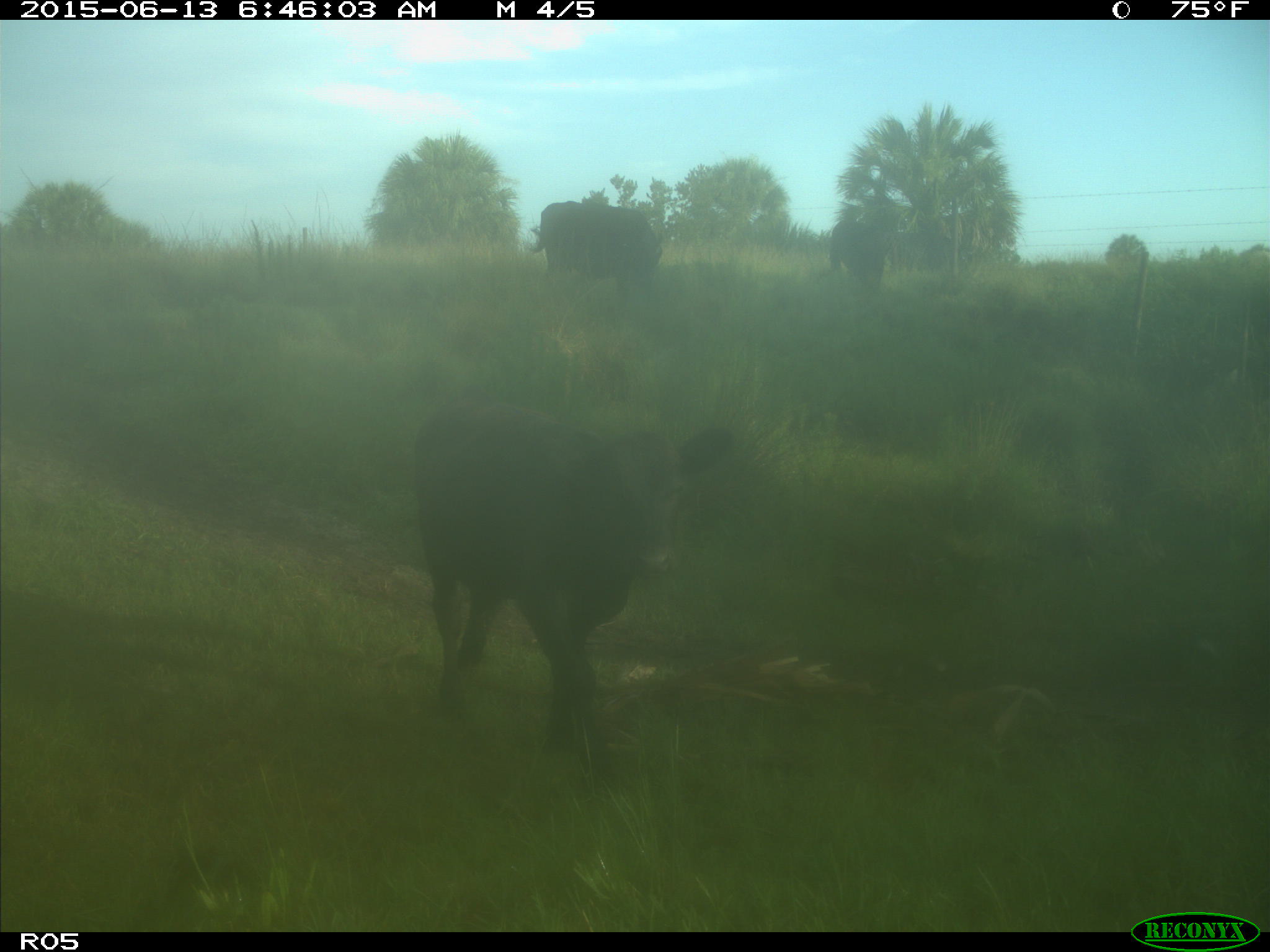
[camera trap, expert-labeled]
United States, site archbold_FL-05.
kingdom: Animalia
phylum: Chordata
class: Mammalia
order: Artiodactyla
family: Bovidae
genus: Bos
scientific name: Bos taurus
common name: domestic cow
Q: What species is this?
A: Bos taurus (domestic cow).